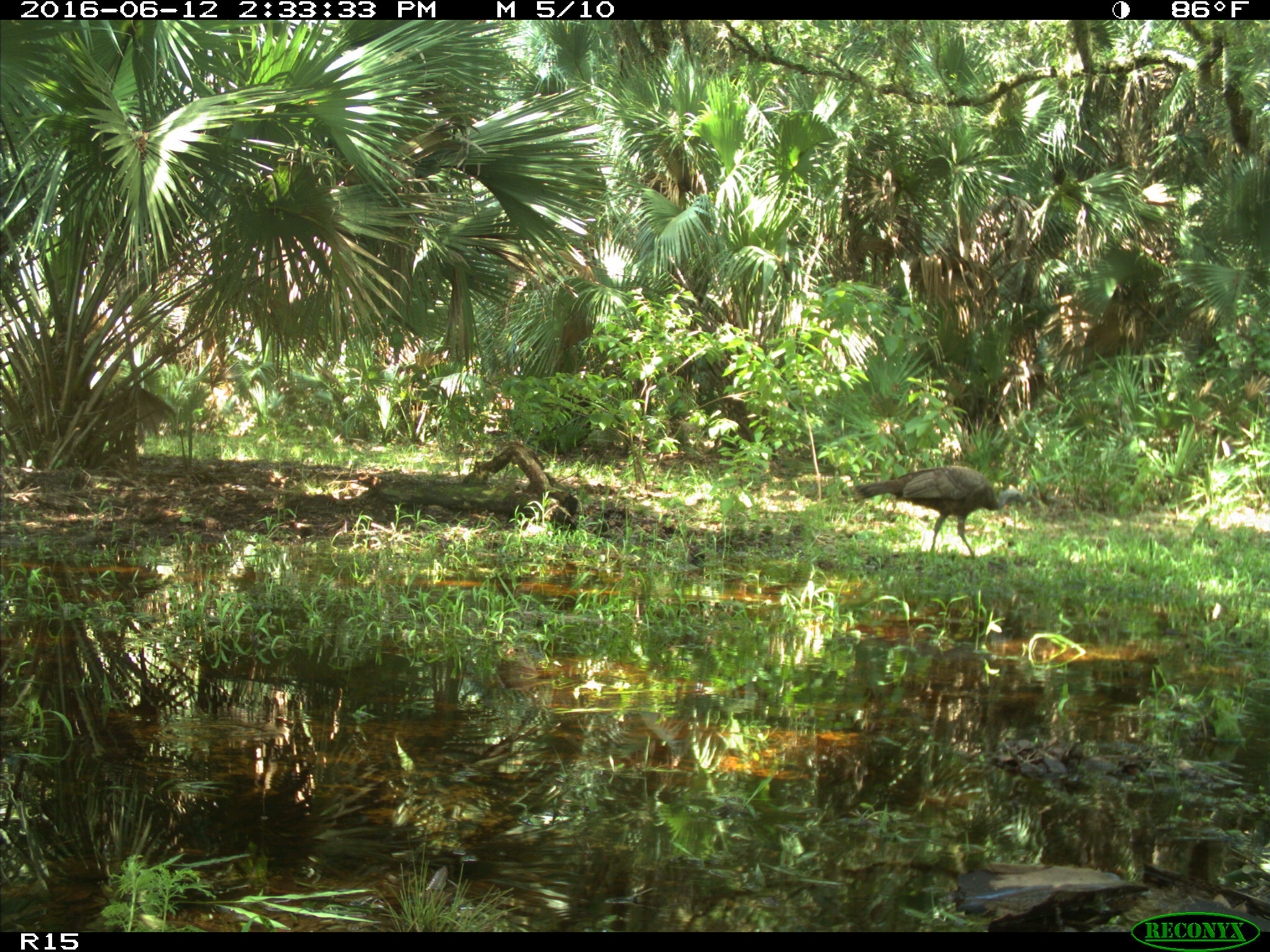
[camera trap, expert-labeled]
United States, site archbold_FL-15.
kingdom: Animalia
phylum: Chordata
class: Aves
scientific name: Aves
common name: birds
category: unidentified bird